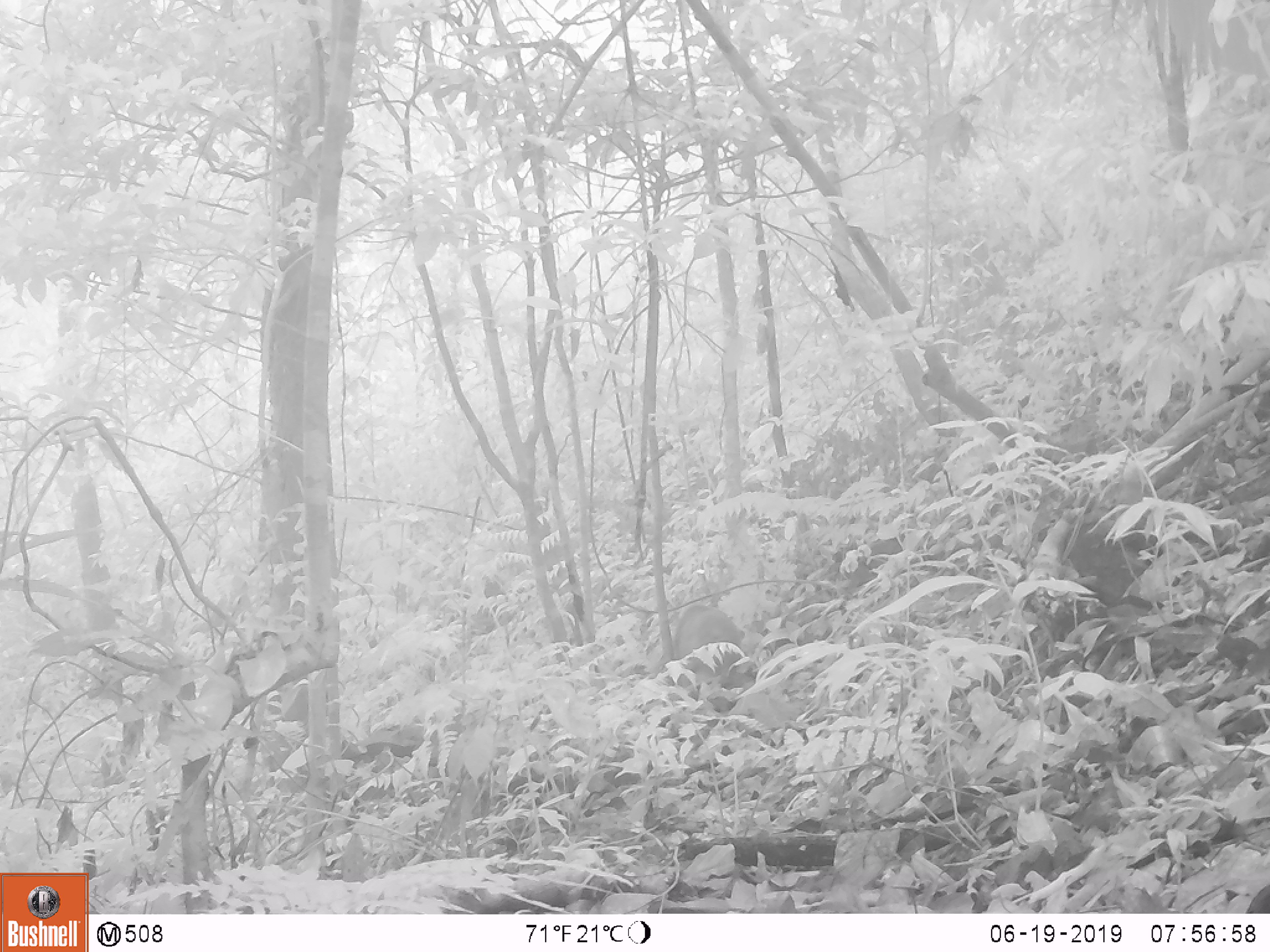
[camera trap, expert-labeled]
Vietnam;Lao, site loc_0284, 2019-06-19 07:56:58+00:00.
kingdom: Animalia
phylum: Chordata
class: Mammalia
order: Primates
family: Cercopithecidae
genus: Macaca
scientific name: Macaca arctoides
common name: stump-tailed macaque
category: stump tailed macaque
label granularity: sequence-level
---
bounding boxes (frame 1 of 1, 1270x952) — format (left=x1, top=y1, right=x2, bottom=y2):
stump tailed macaque: (left=672, top=603, right=742, bottom=685)